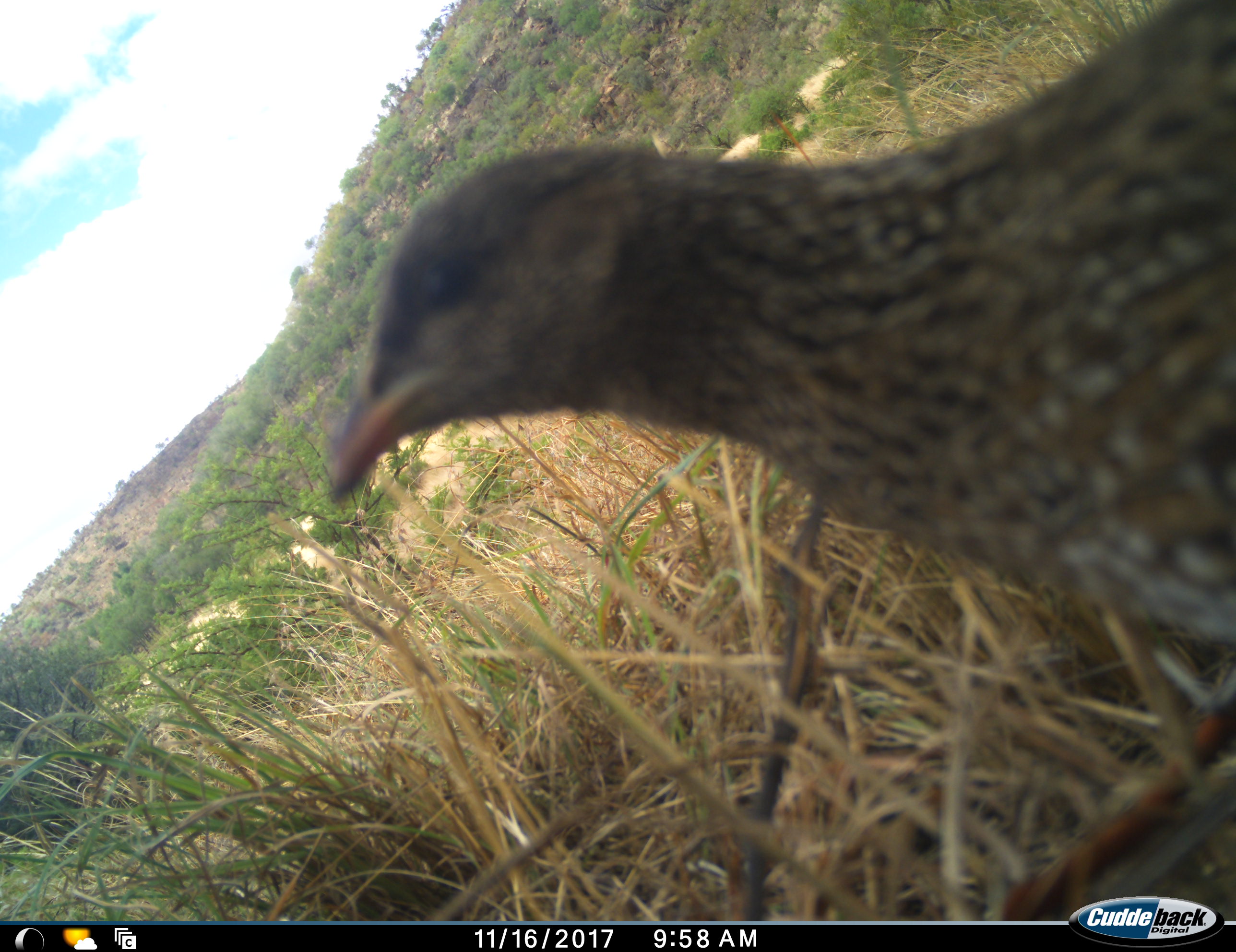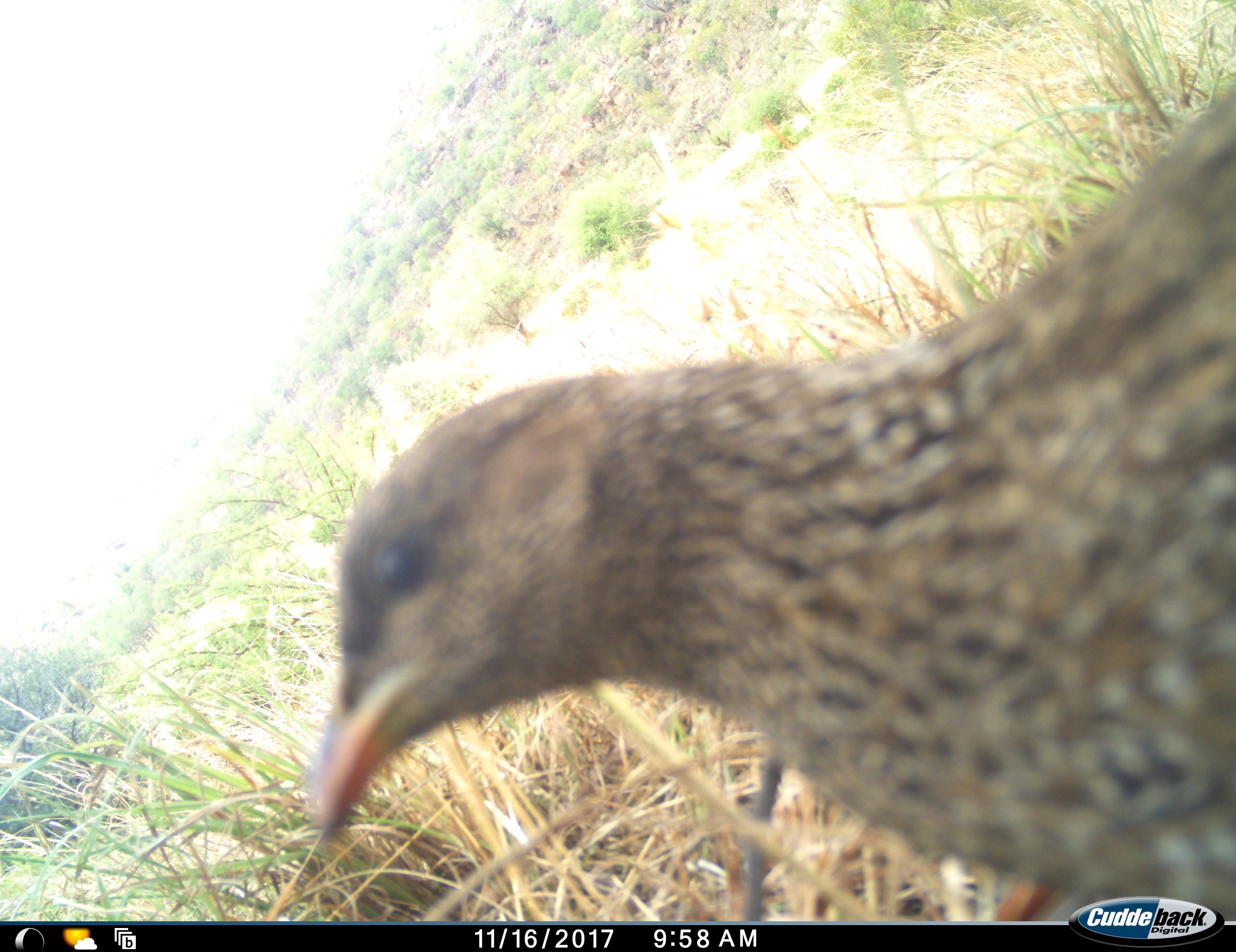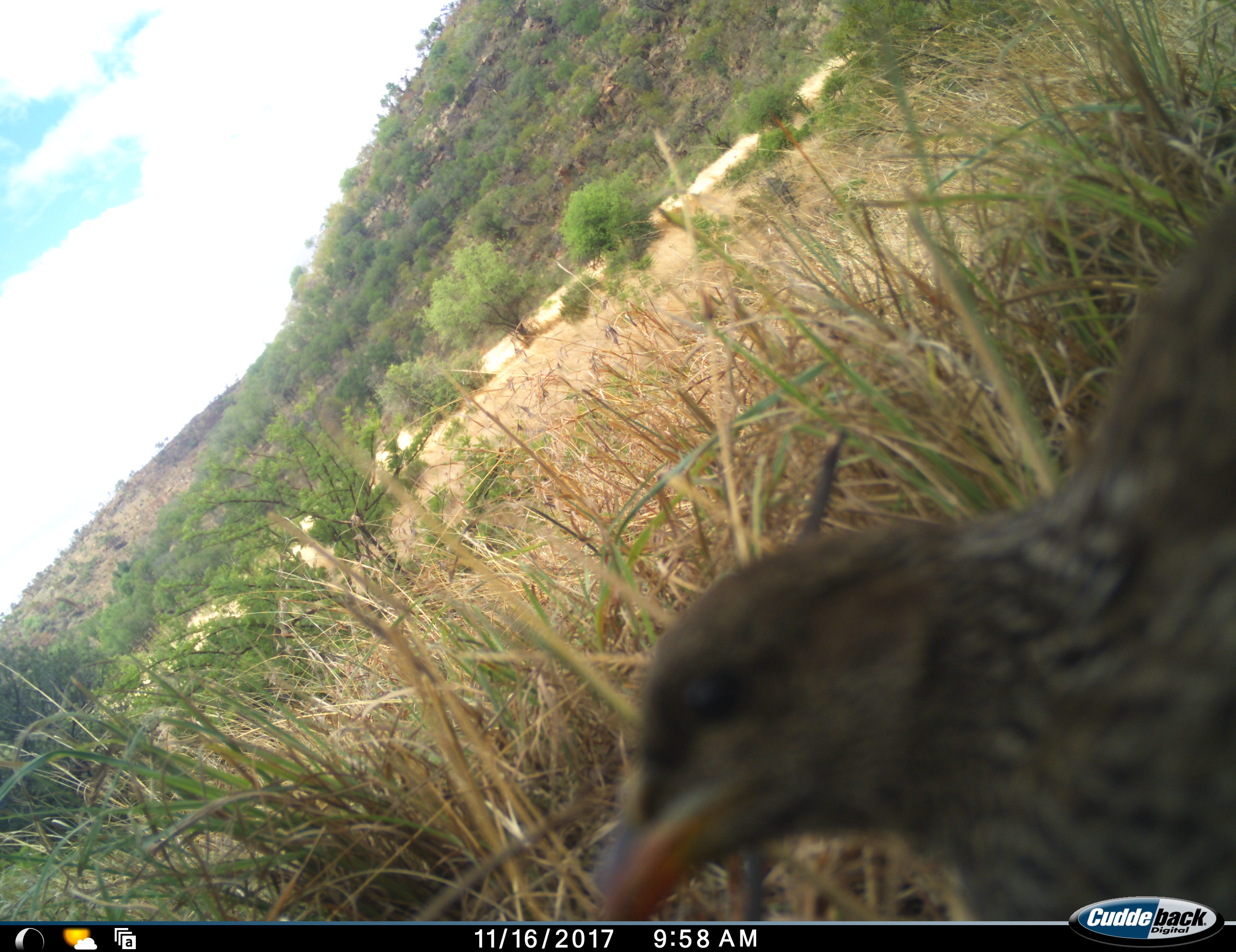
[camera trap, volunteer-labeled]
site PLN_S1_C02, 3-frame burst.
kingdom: Animalia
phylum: Chordata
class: Aves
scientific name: Aves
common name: bird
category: birdother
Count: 1.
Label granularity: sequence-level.